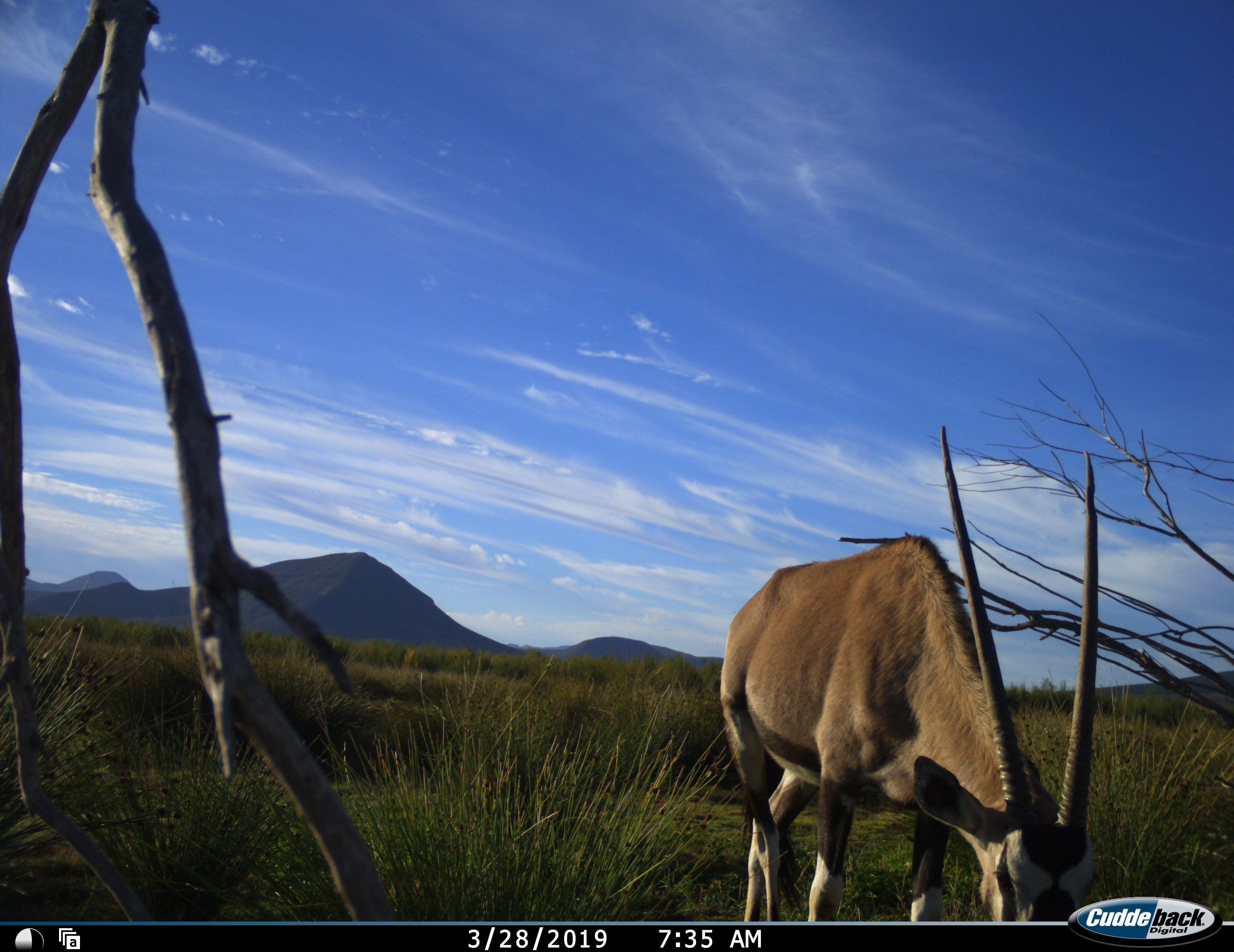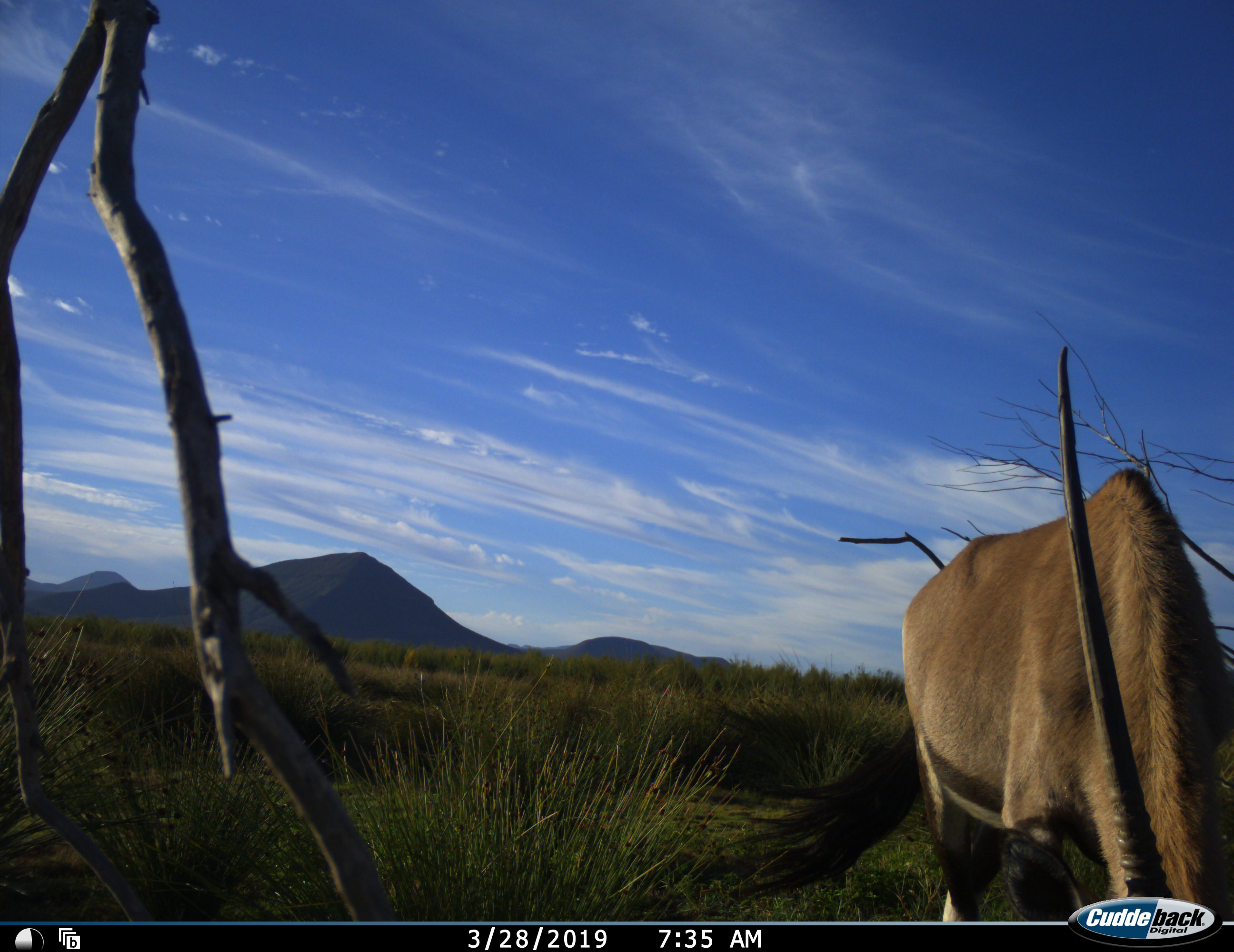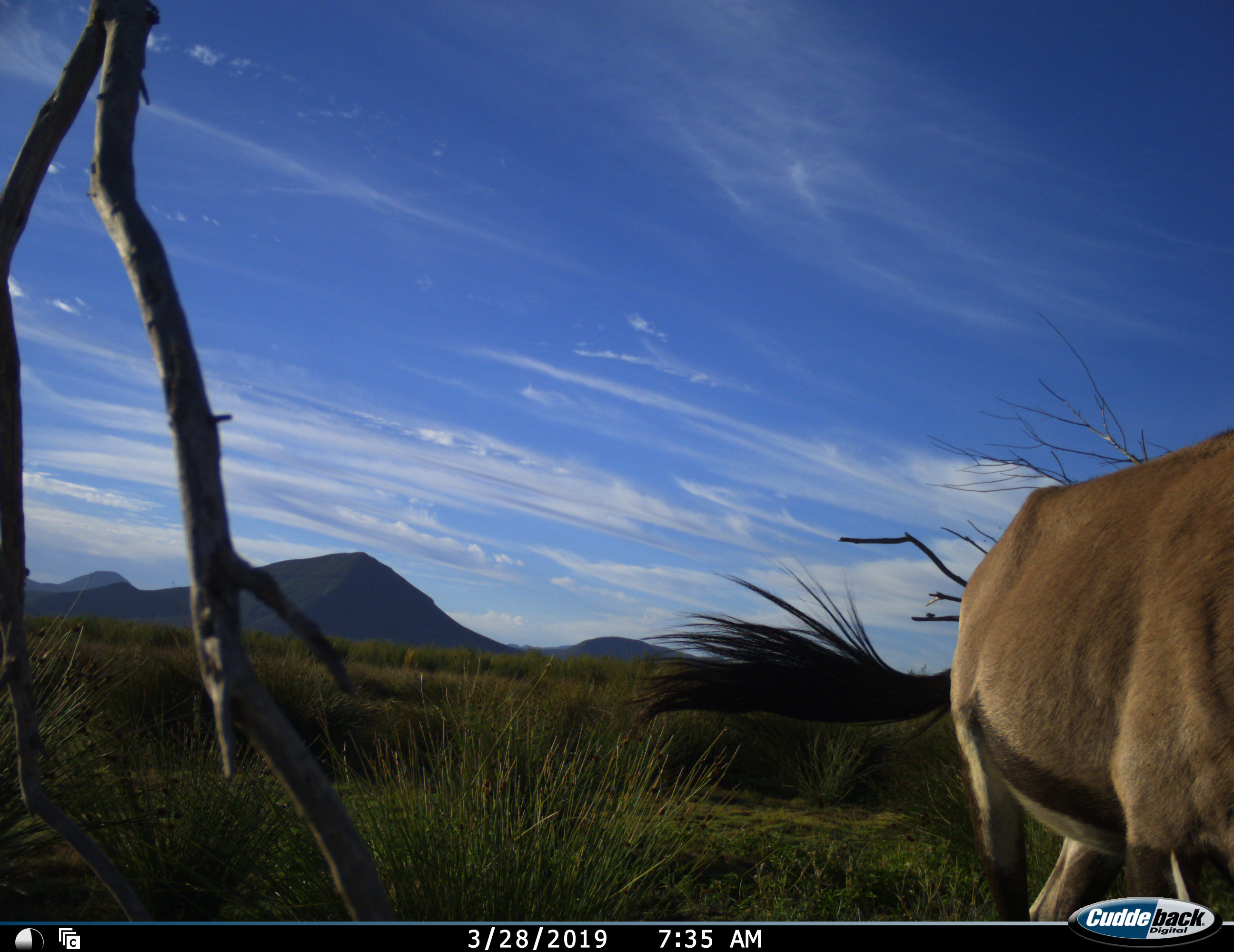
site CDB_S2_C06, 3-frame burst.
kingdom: Animalia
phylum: Chordata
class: Mammalia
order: Artiodactyla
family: Bovidae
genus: Oryx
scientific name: Oryx gazella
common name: gemsbok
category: oryx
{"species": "oryx (gemsbok) (Oryx gazella)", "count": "1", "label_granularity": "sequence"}